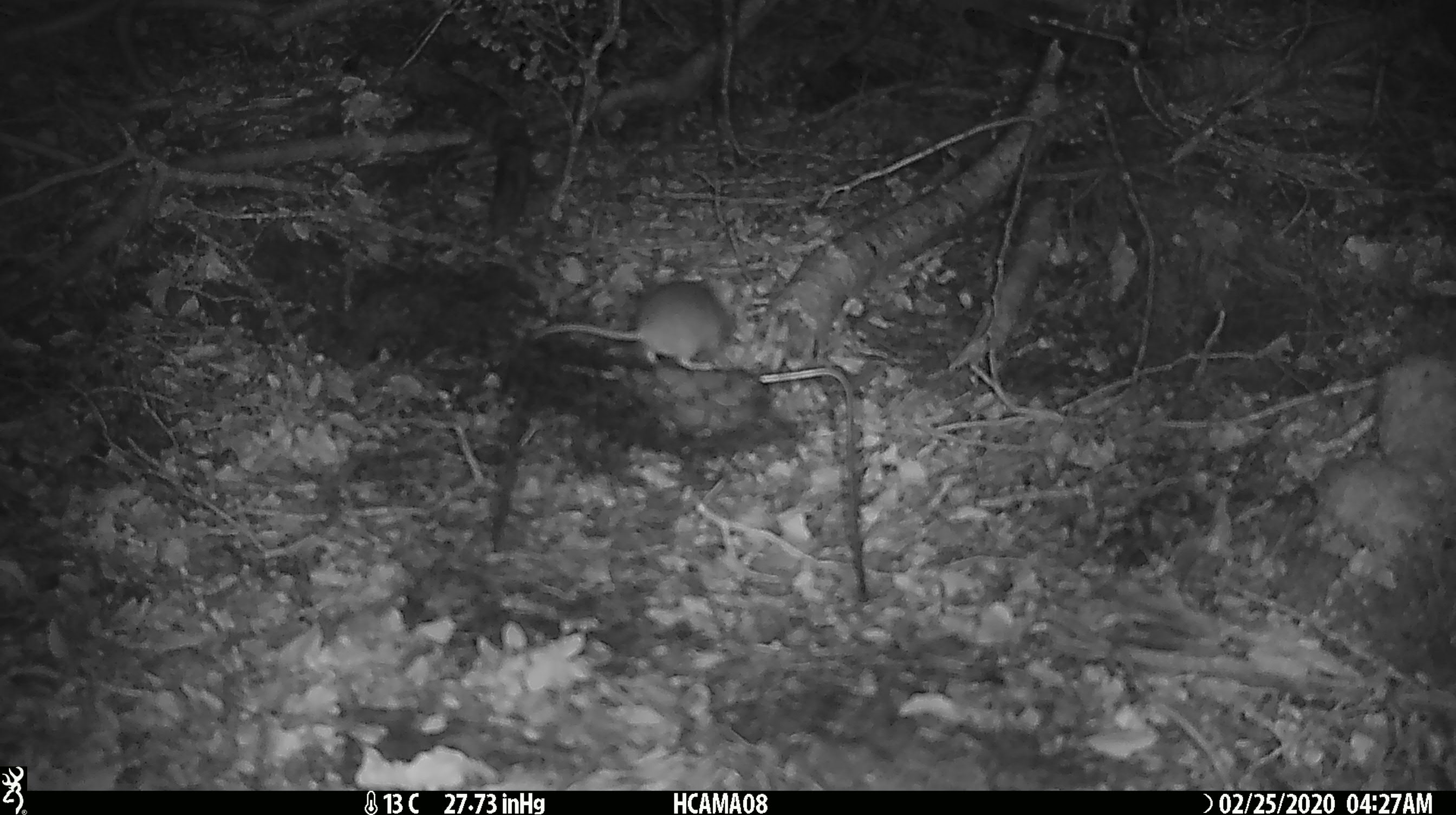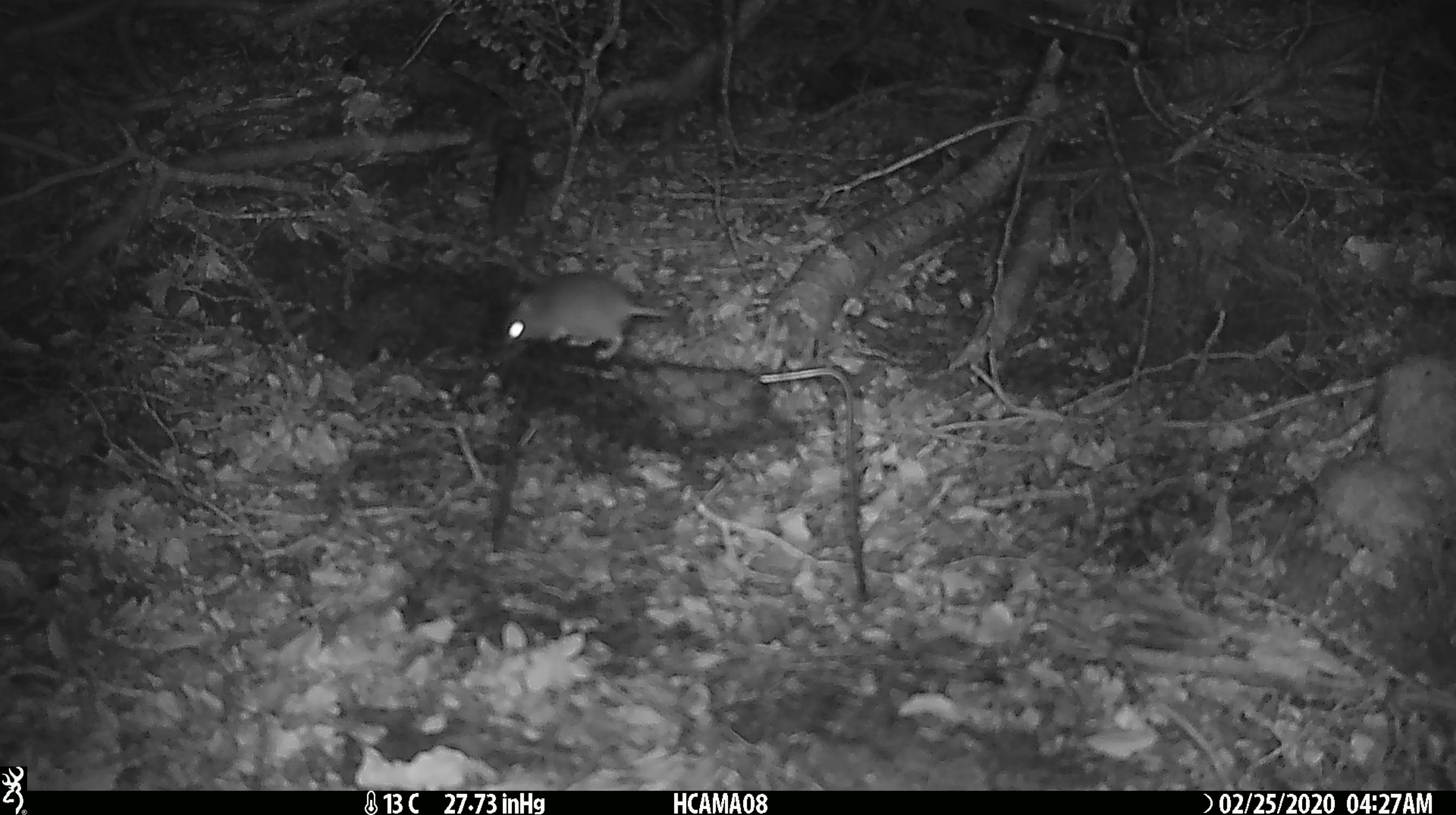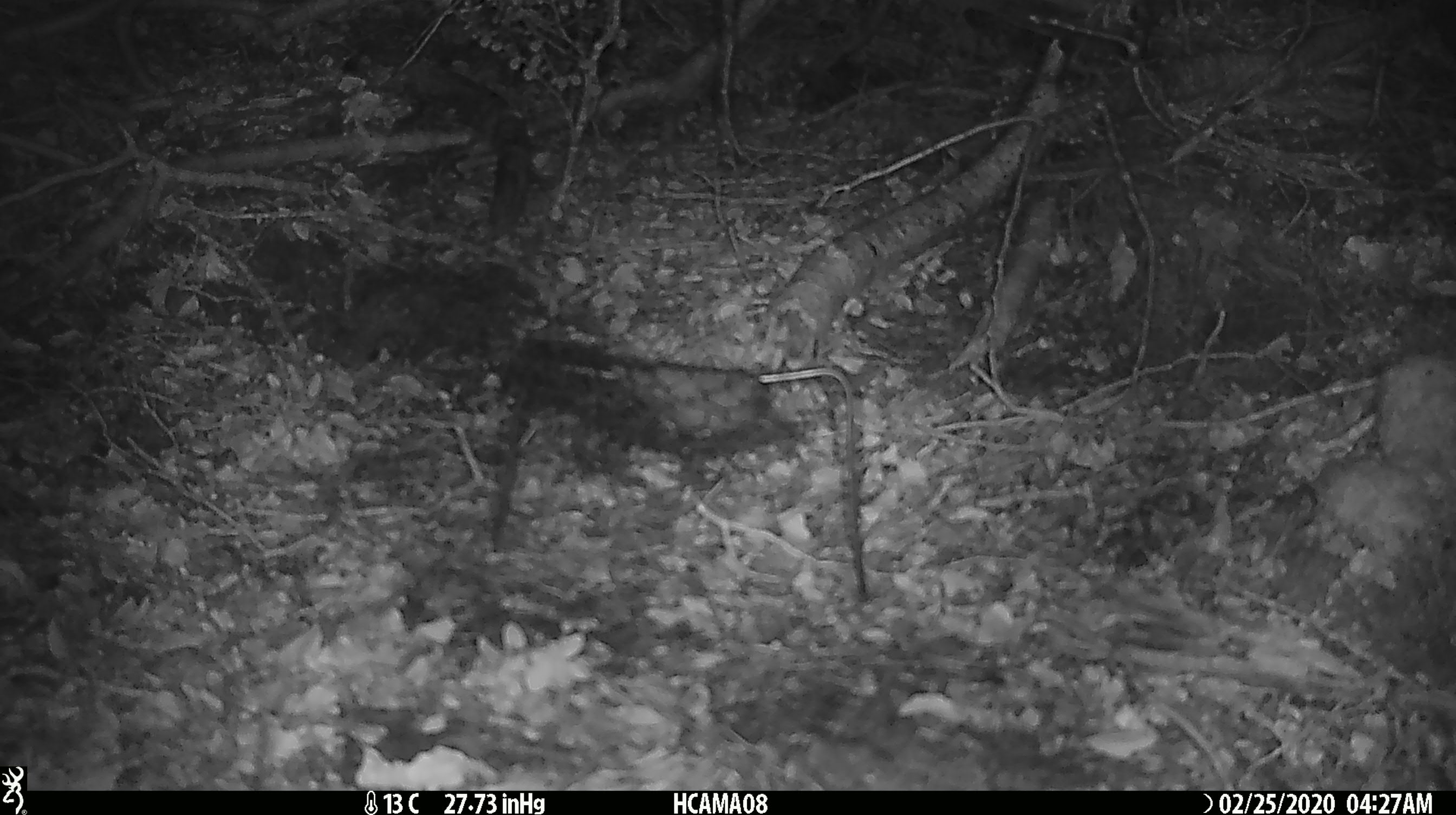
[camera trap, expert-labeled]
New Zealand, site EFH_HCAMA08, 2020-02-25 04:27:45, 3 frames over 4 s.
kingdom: Animalia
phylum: Chordata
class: Mammalia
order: Rodentia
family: Muridae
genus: Mus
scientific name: Mus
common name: mouse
Mouse (Mus).